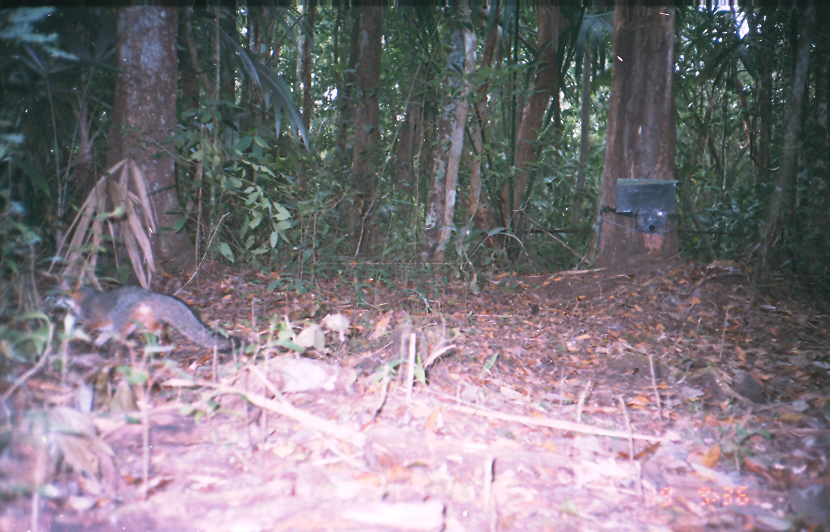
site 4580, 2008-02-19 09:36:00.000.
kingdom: Animalia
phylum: Chordata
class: Mammalia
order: Carnivora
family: Canidae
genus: Urocyon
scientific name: Urocyon cinereoargenteus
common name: gray fox